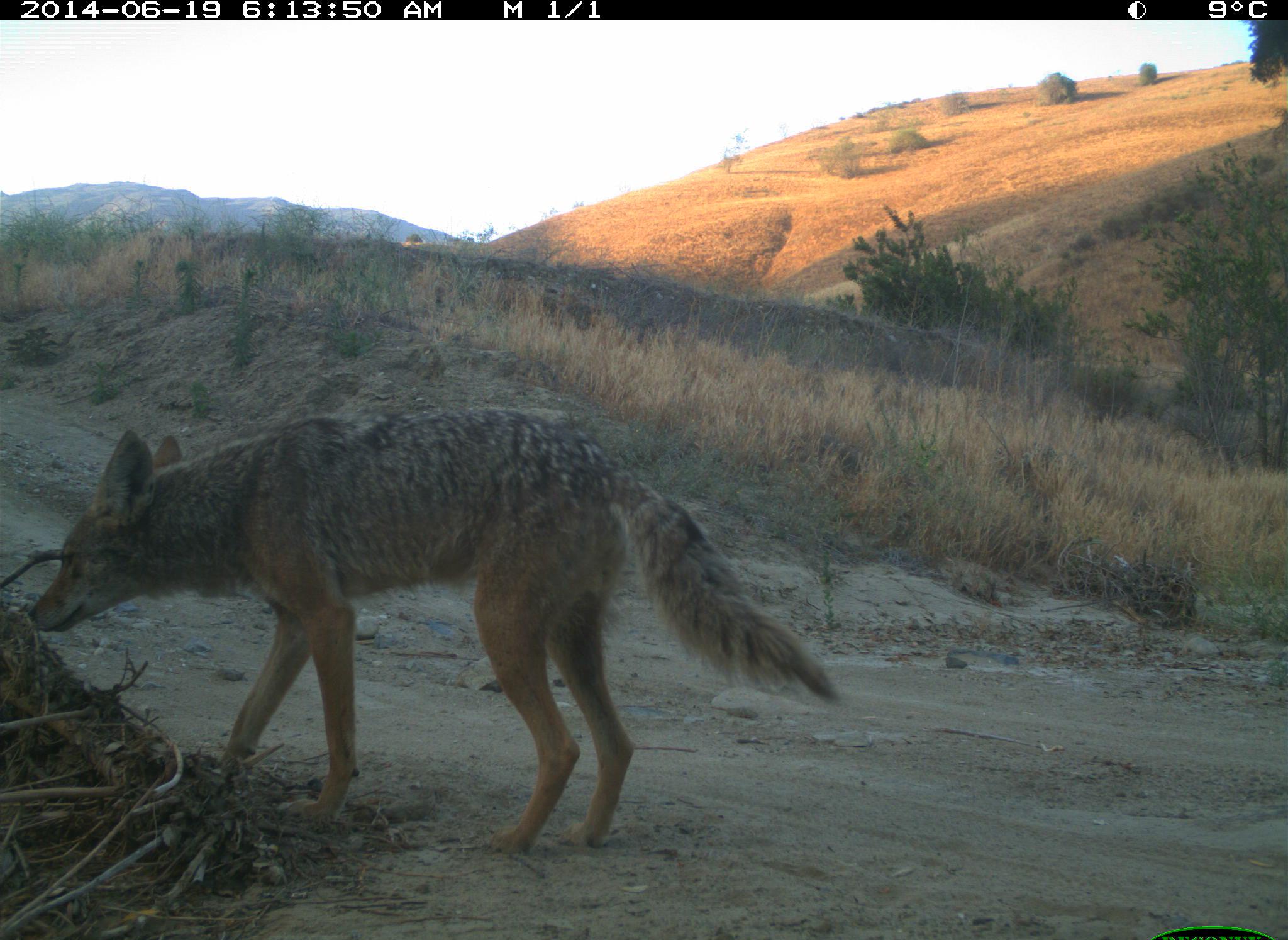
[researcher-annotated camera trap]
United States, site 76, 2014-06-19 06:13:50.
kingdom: Animalia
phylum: Chordata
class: Mammalia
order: Carnivora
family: Canidae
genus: Canis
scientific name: Canis latrans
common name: coyote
Coyote (Canis latrans).